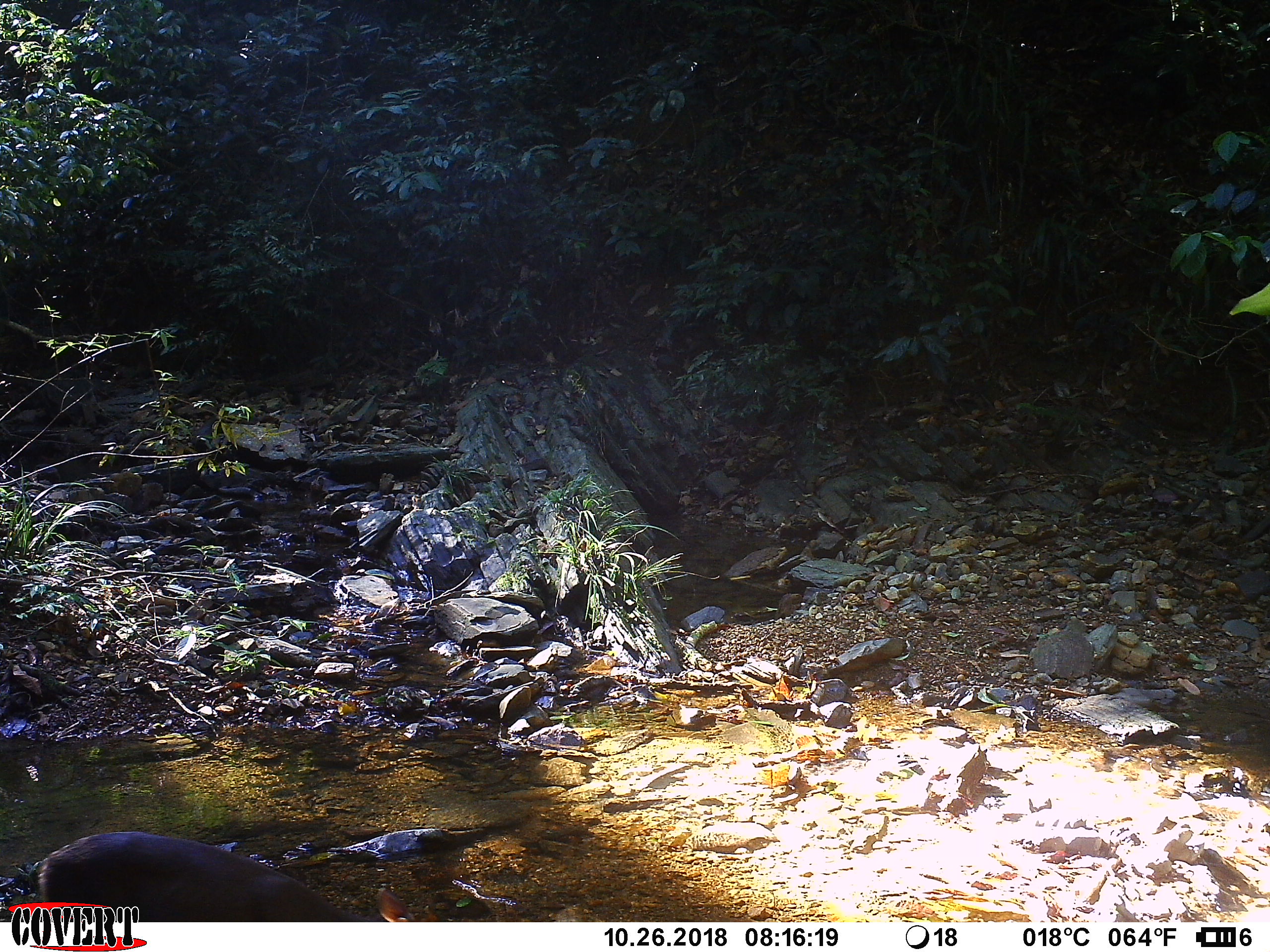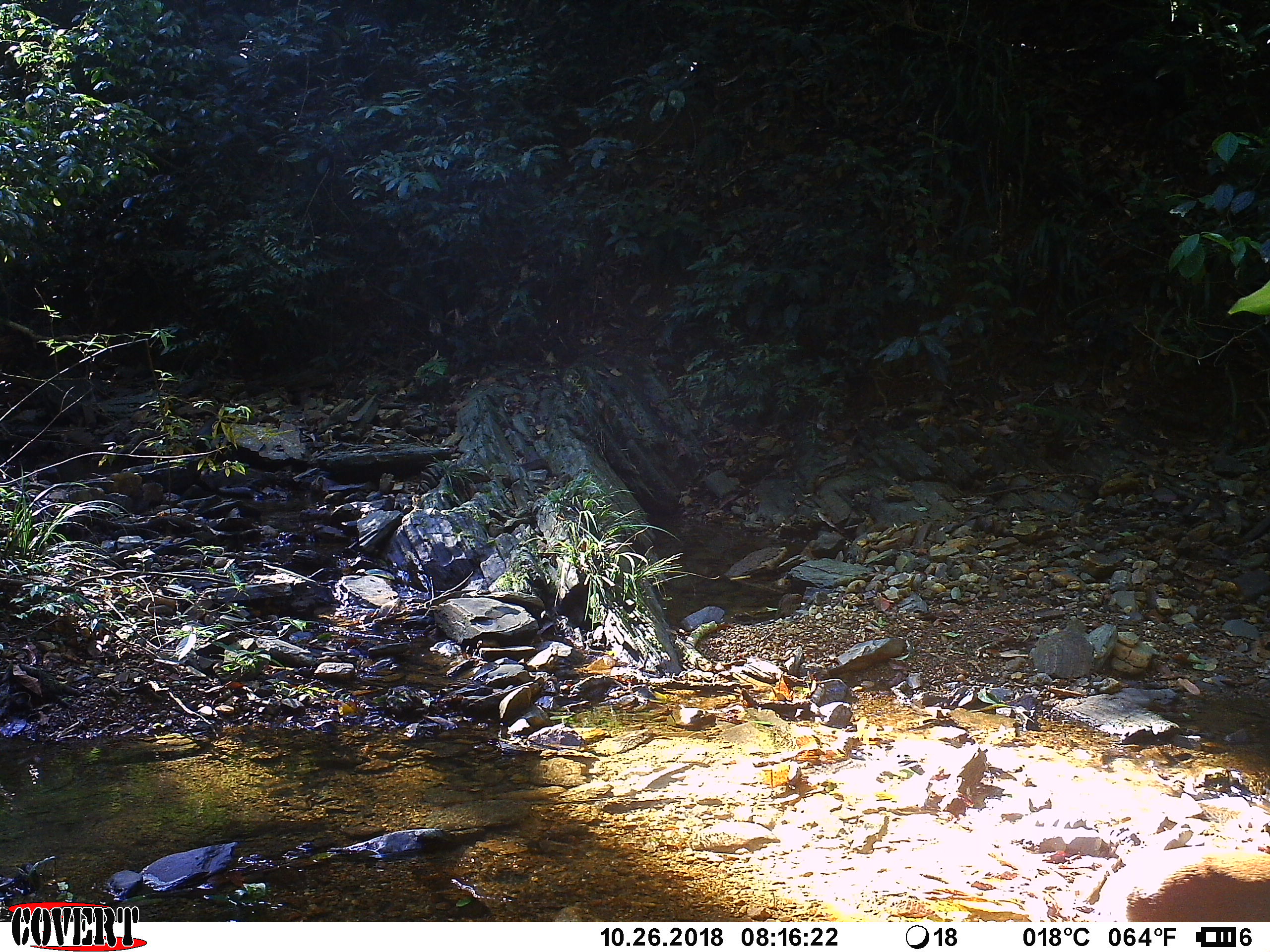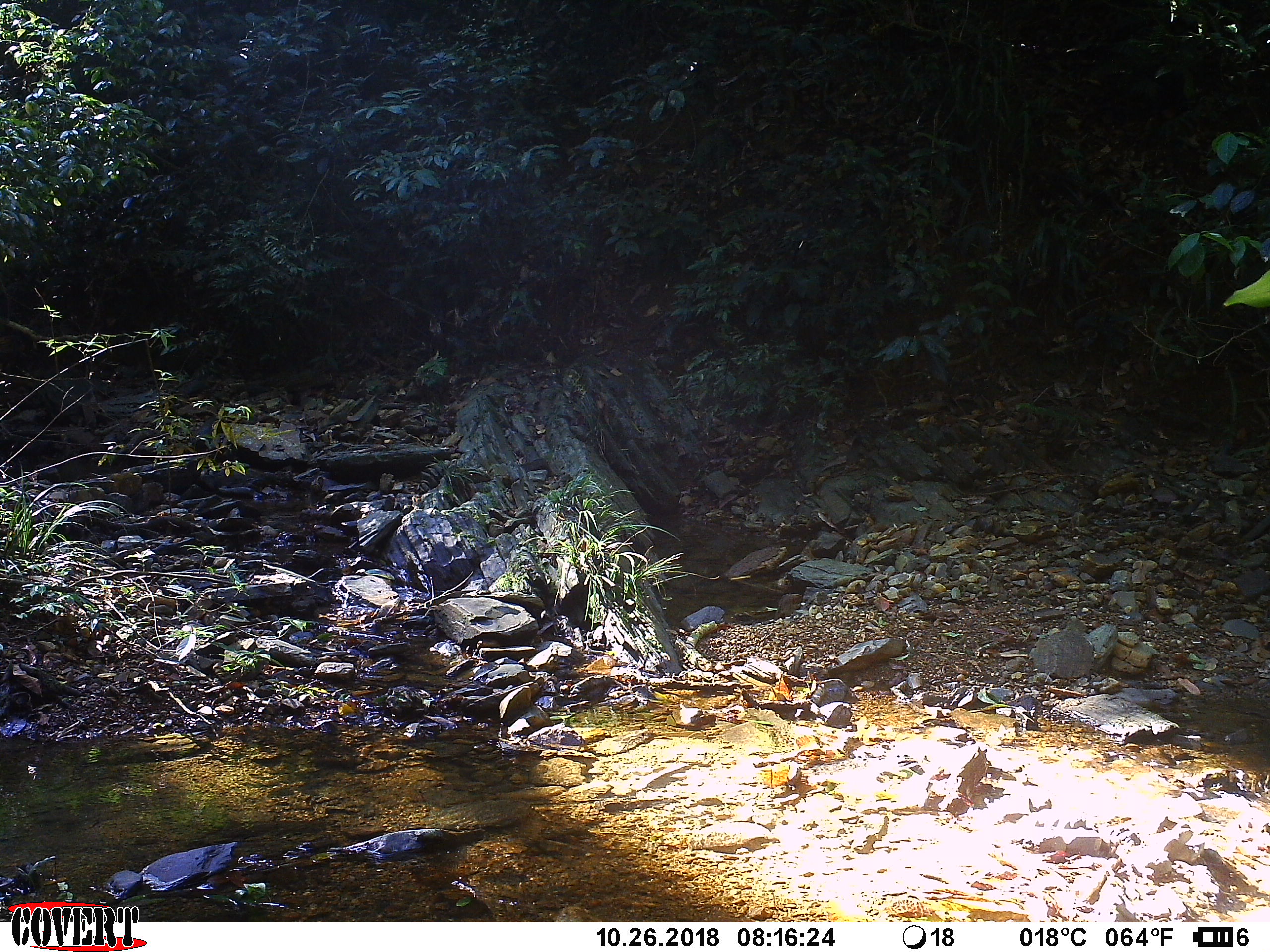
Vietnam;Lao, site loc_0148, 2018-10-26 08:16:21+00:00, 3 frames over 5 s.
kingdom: Animalia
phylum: Chordata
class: Mammalia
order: Artiodactyla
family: Cervidae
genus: Muntiacus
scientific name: Muntiacus rooseveltorum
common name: roosevelt's muntjac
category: roosevelts muntjac group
Roosevelts muntjac group (roosevelt's muntjac) (Muntiacus rooseveltorum). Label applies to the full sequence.